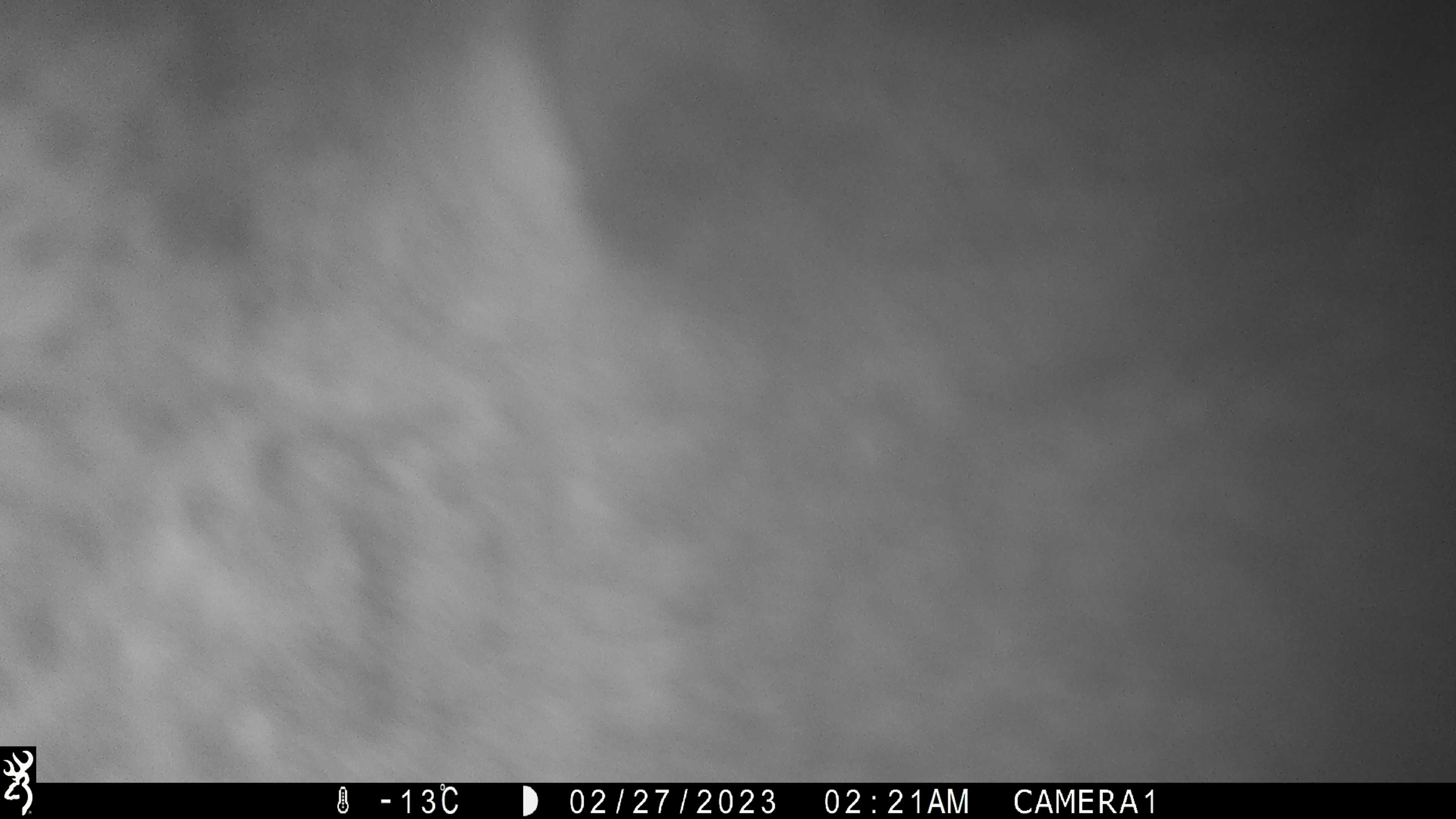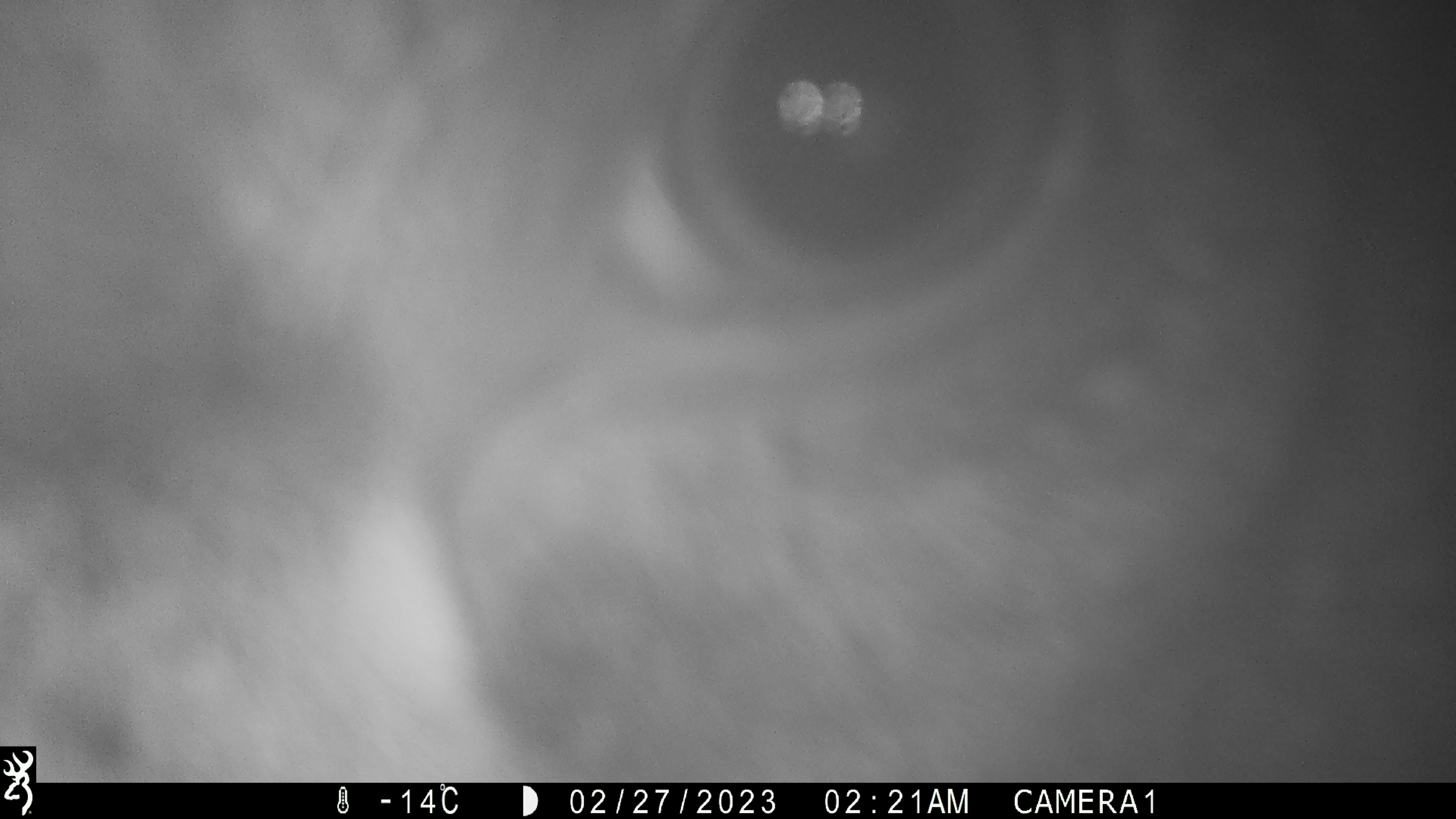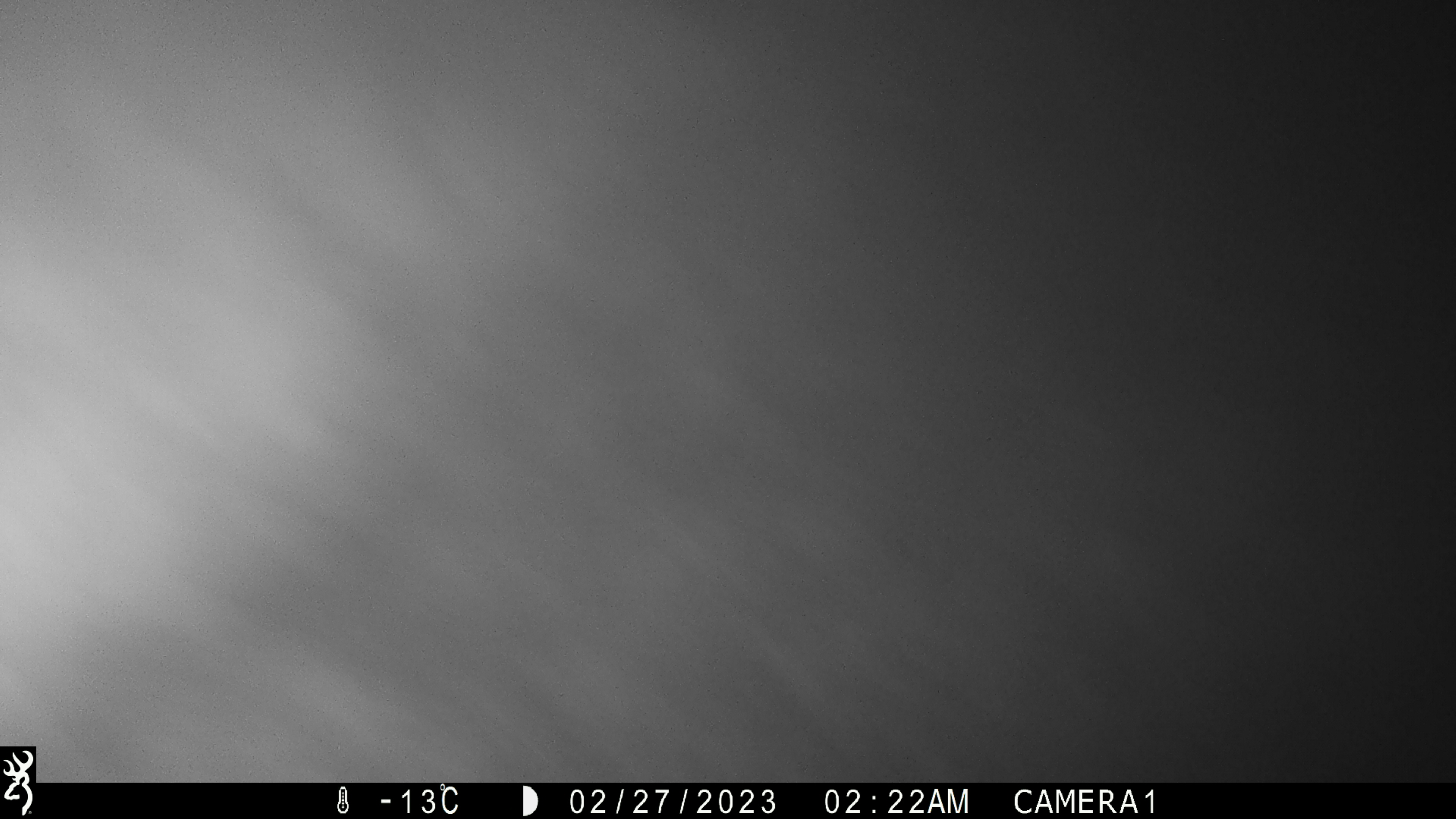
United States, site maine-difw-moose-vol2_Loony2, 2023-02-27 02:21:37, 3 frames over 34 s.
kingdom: Animalia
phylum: Chordata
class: Mammalia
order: Artiodactyla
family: Cervidae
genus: Alces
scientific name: Alces alces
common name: moose